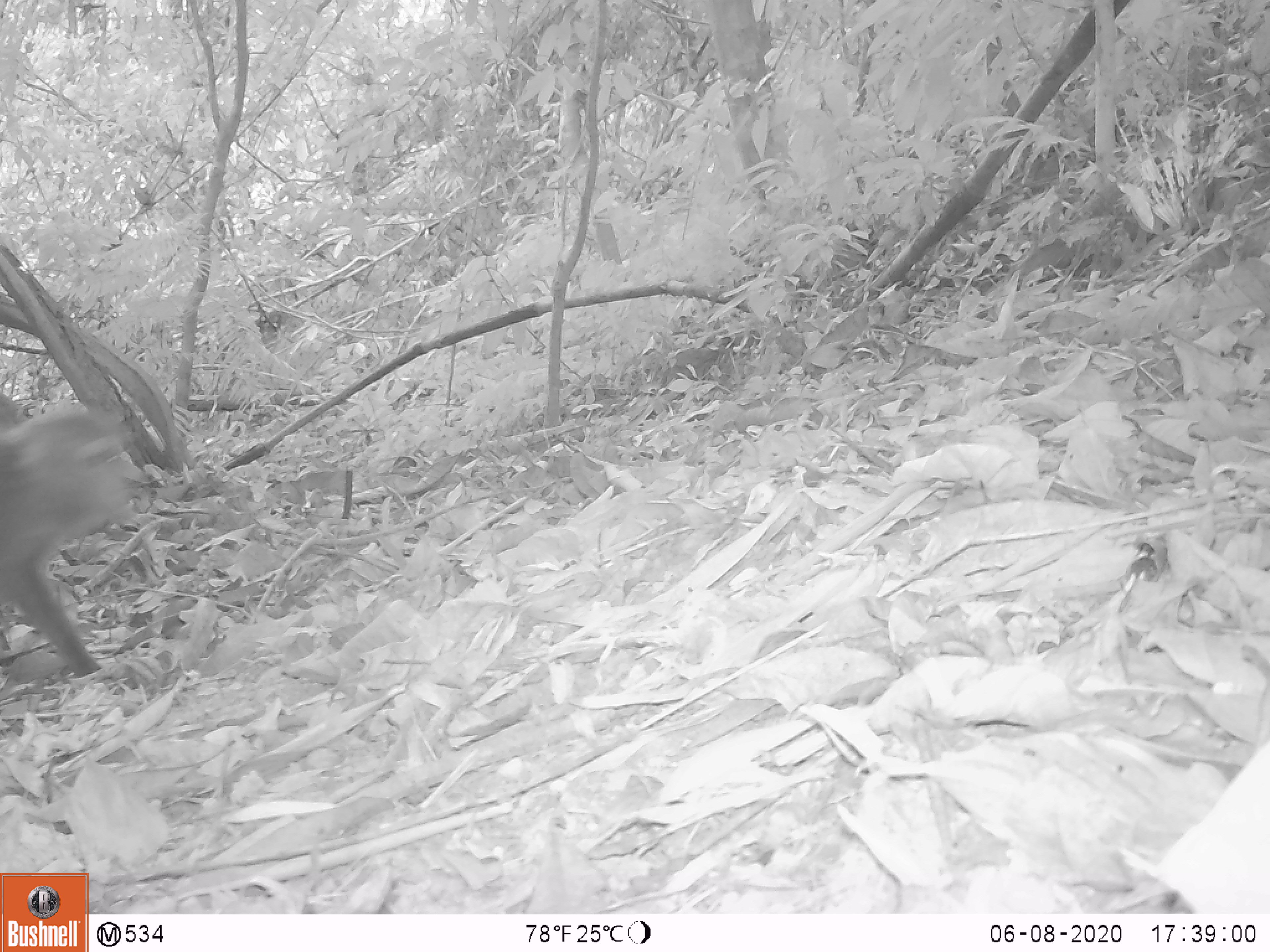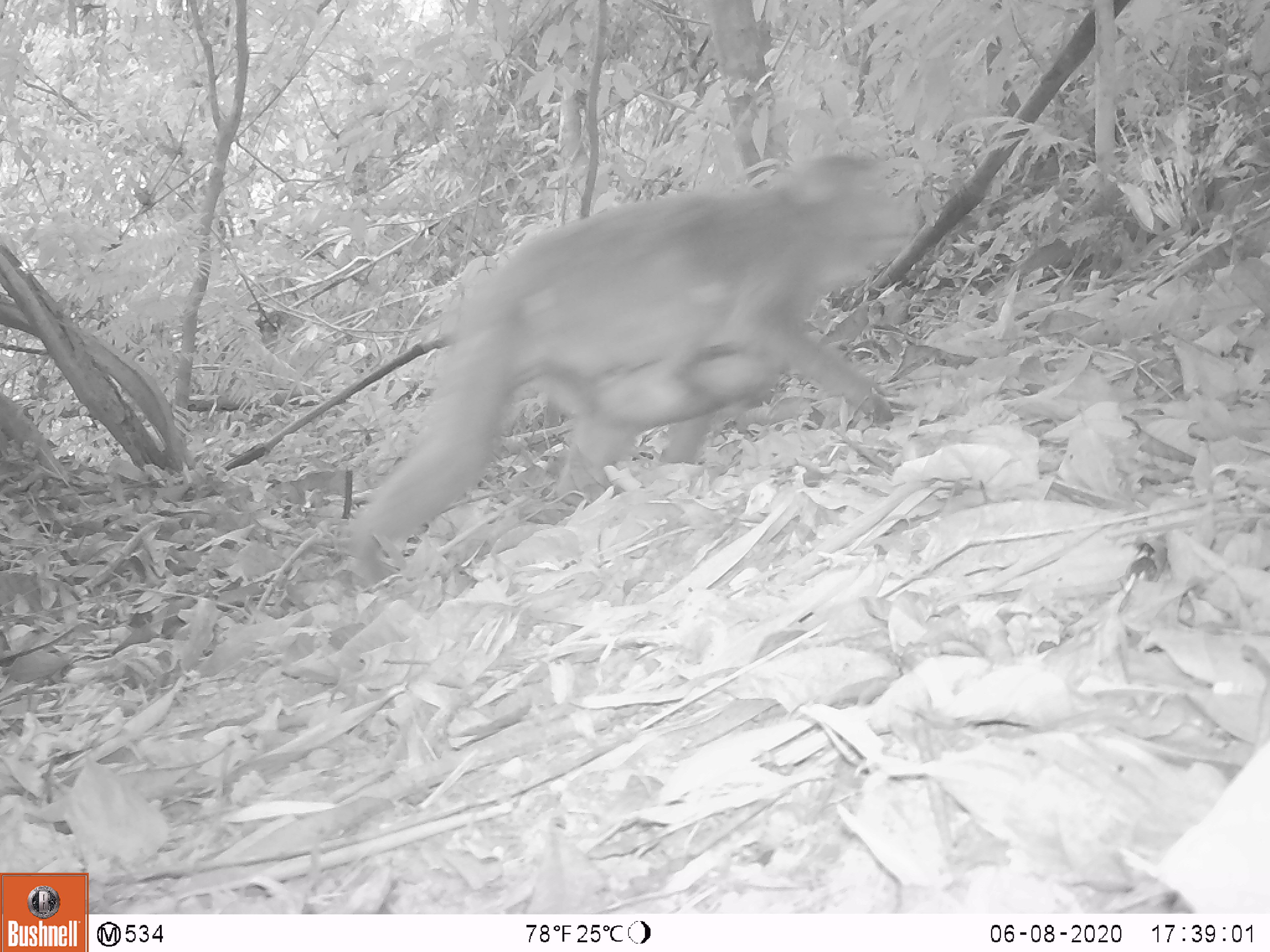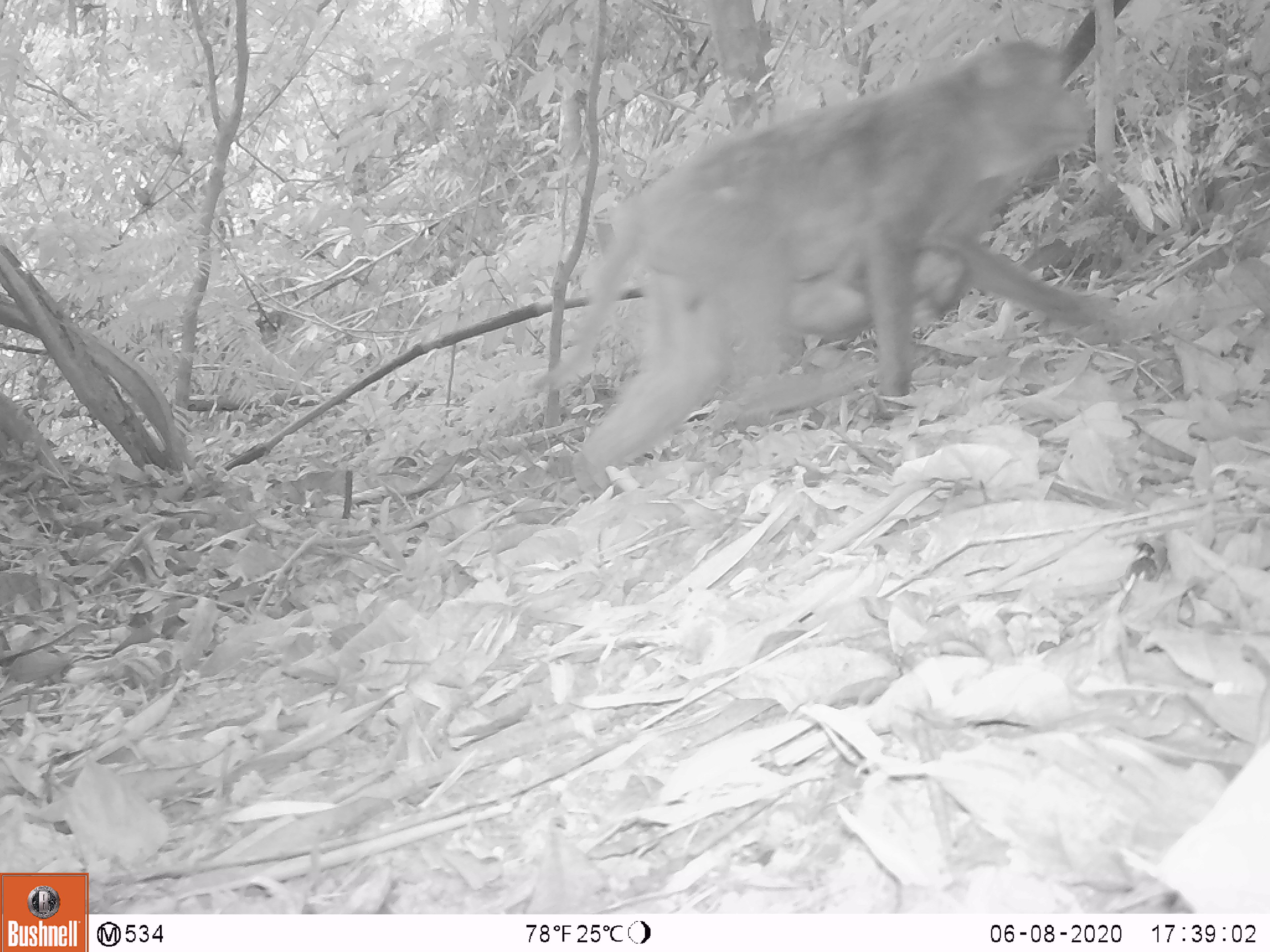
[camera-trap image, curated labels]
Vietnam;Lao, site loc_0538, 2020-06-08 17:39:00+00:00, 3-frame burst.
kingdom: Animalia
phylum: Chordata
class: Mammalia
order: Primates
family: Cercopithecidae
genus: Macaca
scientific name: Macaca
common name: macaques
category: assam or rhesus macaque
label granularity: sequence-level